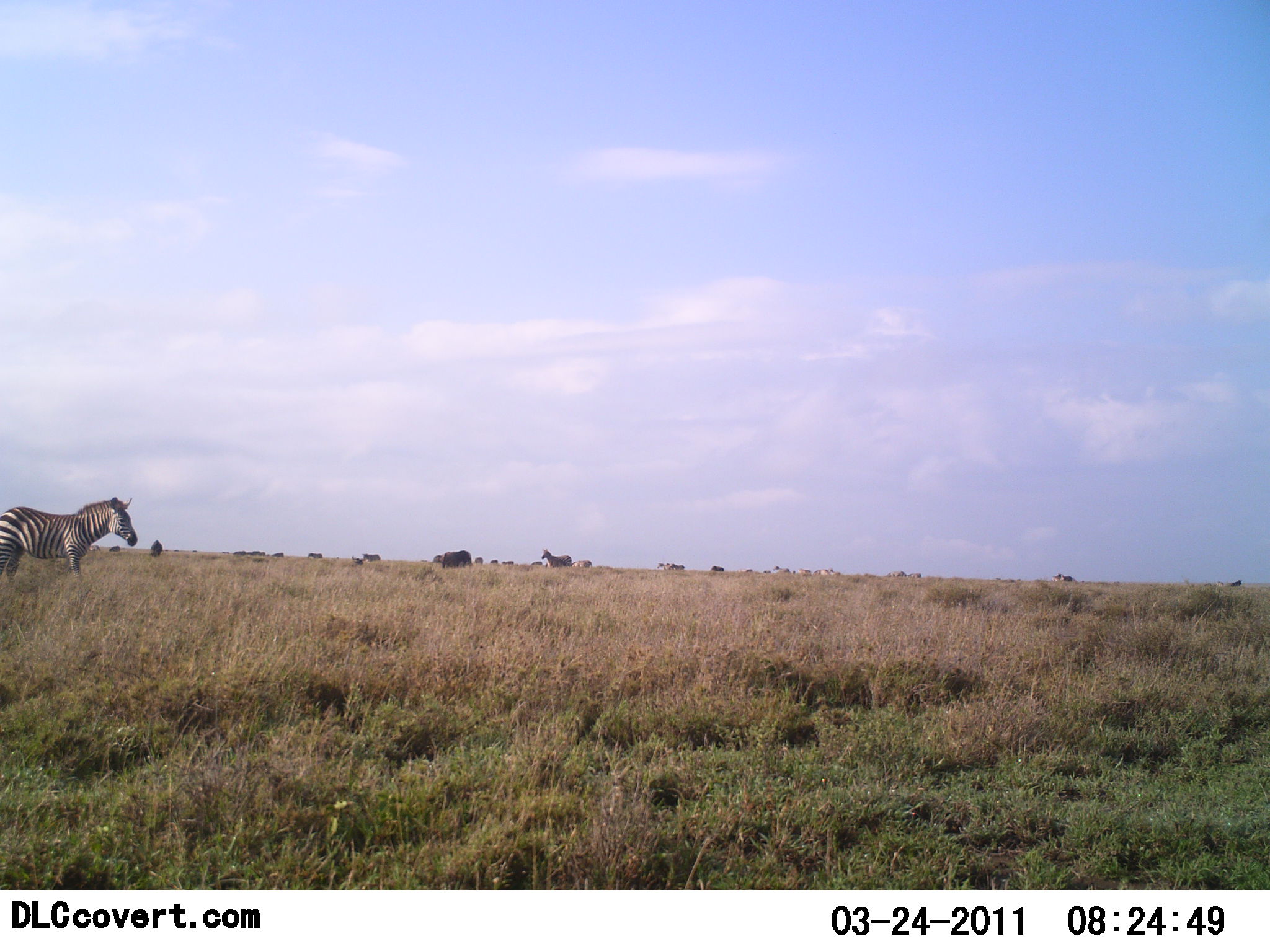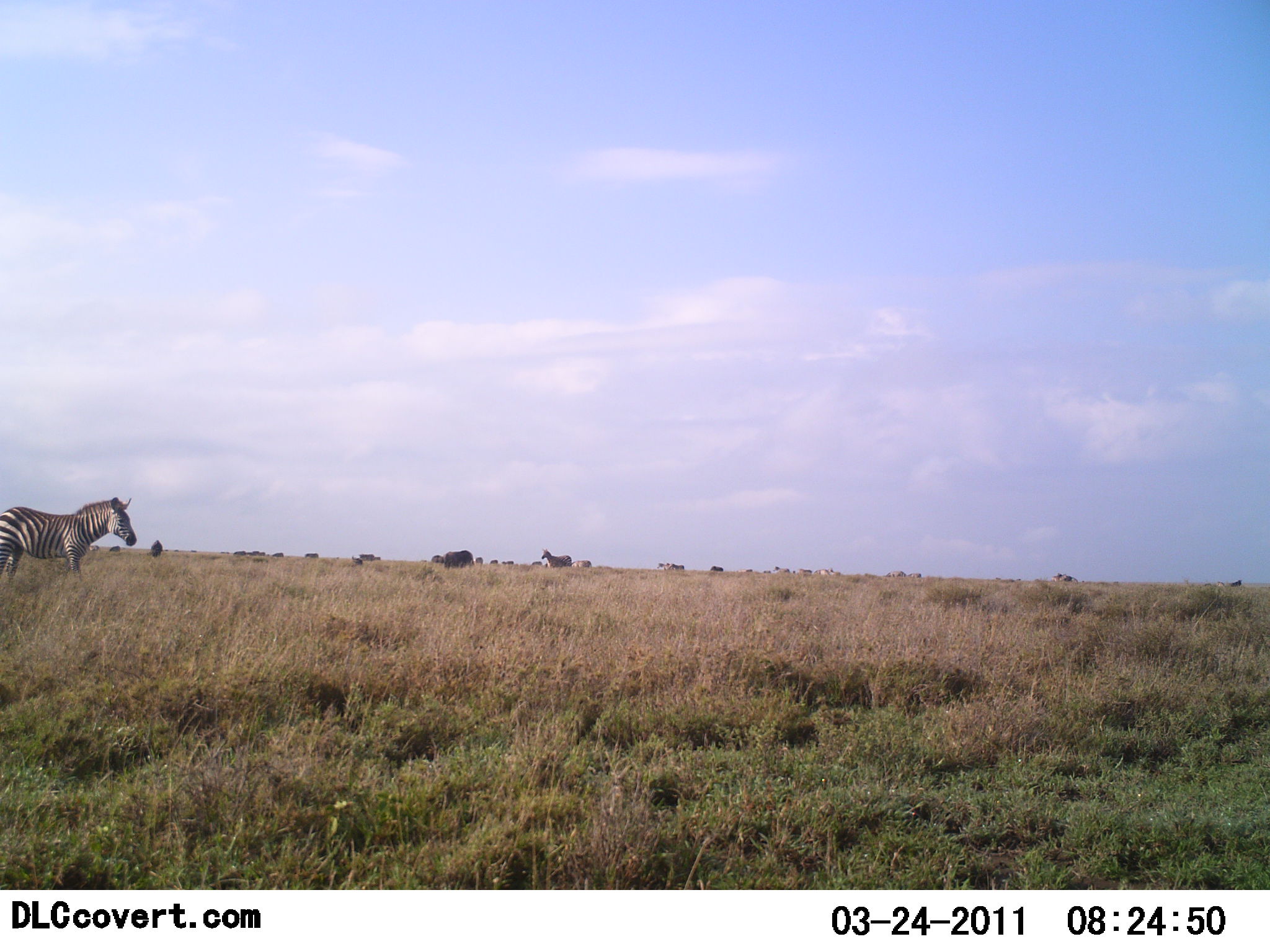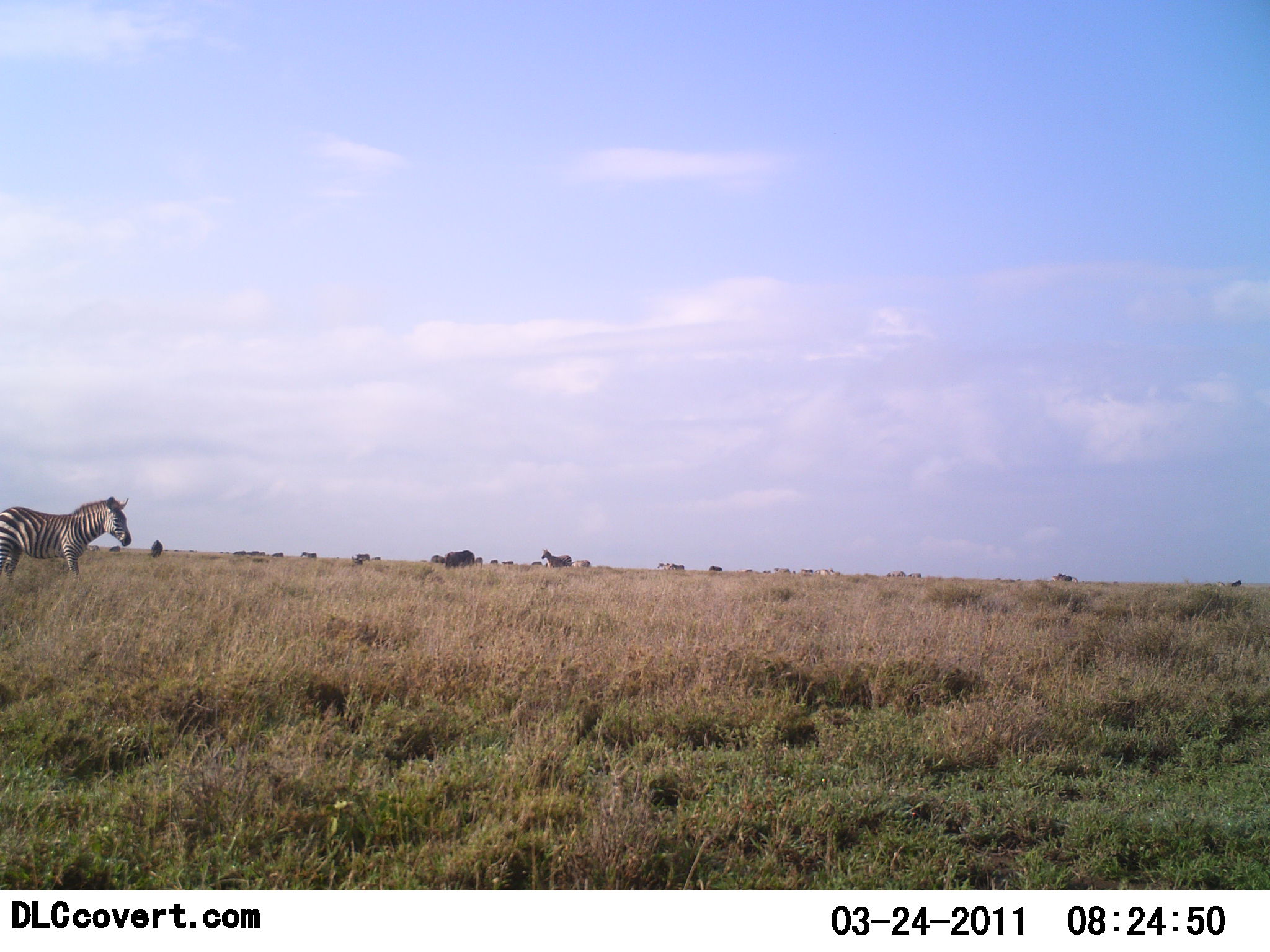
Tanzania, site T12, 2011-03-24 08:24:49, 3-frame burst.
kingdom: Animalia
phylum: Chordata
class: Mammalia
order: Perissodactyla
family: Equidae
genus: Equus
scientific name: Equus quagga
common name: plains zebra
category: zebra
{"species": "zebra (plains zebra) (Equus quagga)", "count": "1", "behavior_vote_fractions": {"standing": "100%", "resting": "0%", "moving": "9%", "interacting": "9%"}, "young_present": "0%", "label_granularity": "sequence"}